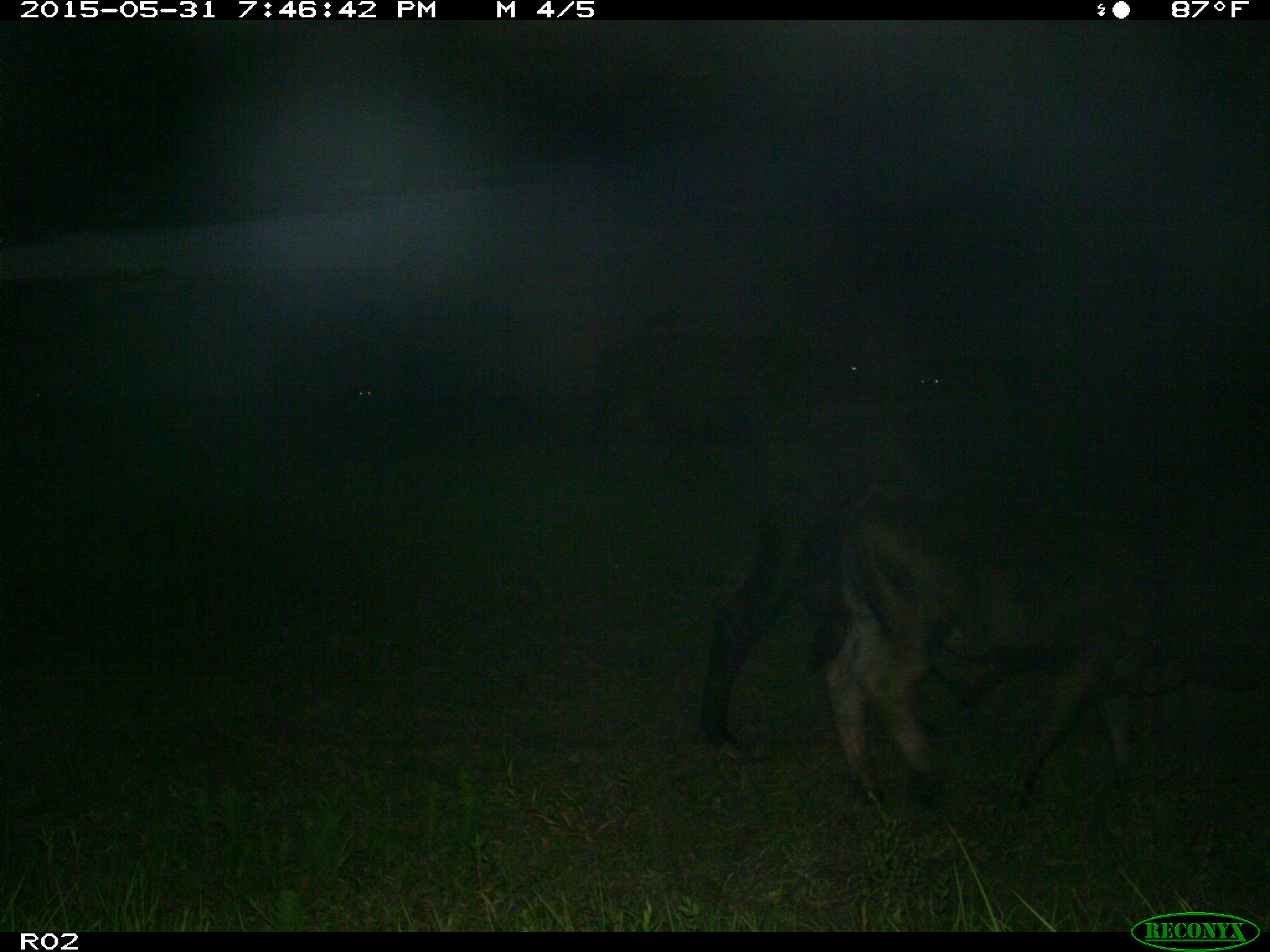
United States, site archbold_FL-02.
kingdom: Animalia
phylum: Chordata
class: Mammalia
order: Artiodactyla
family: Bovidae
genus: Bos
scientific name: Bos taurus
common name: domestic cow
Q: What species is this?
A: Bos taurus (domestic cow).